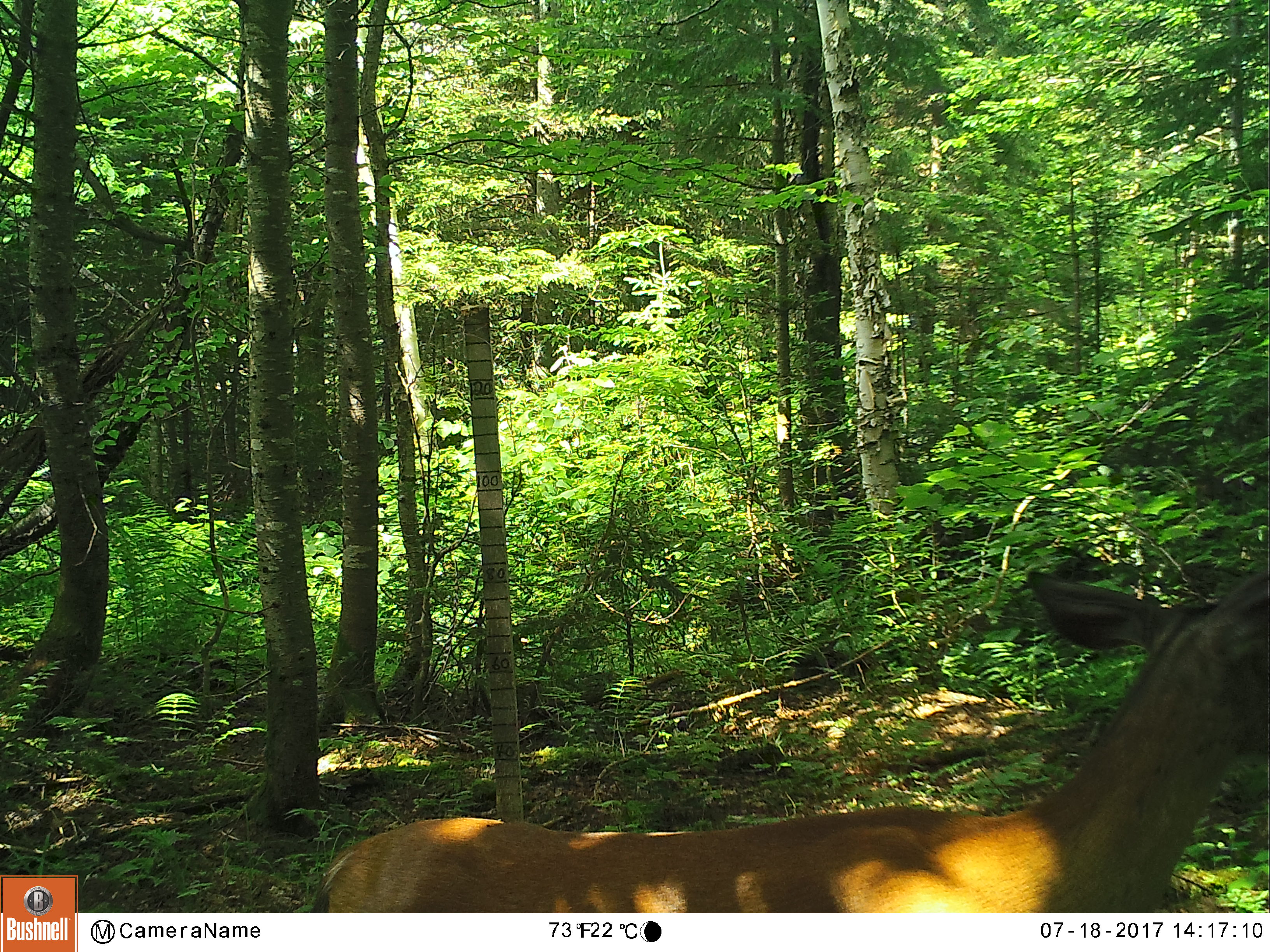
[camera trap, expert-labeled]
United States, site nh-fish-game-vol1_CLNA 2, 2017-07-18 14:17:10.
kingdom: Animalia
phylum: Chordata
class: Mammalia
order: Artiodactyla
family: Cervidae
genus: Odocoileus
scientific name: Odocoileus virginianus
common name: white-tailed deer